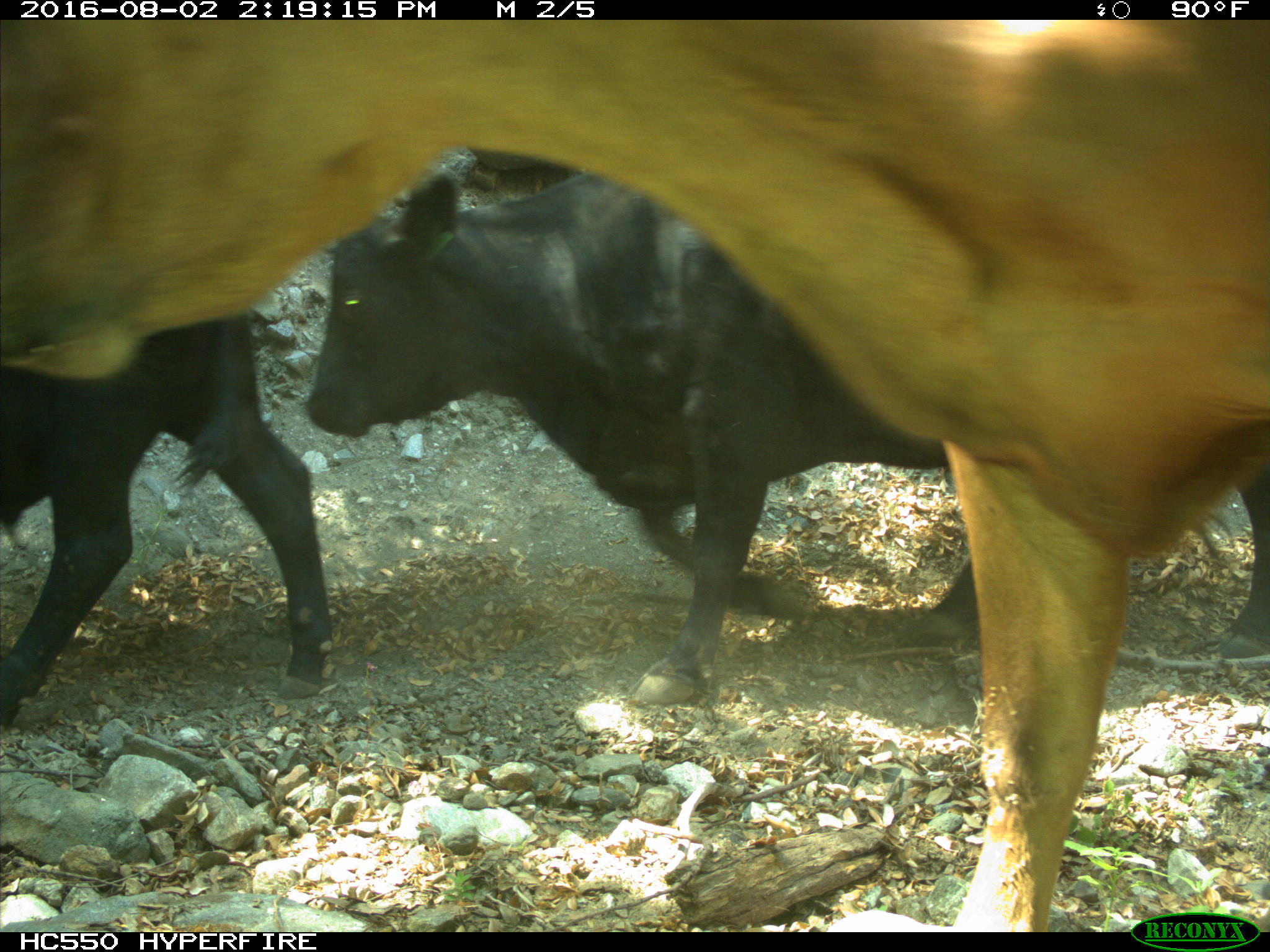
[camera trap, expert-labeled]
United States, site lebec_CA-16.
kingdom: Animalia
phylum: Chordata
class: Mammalia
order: Artiodactyla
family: Bovidae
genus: Bos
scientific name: Bos taurus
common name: domestic cow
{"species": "Bos taurus (domestic cow)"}